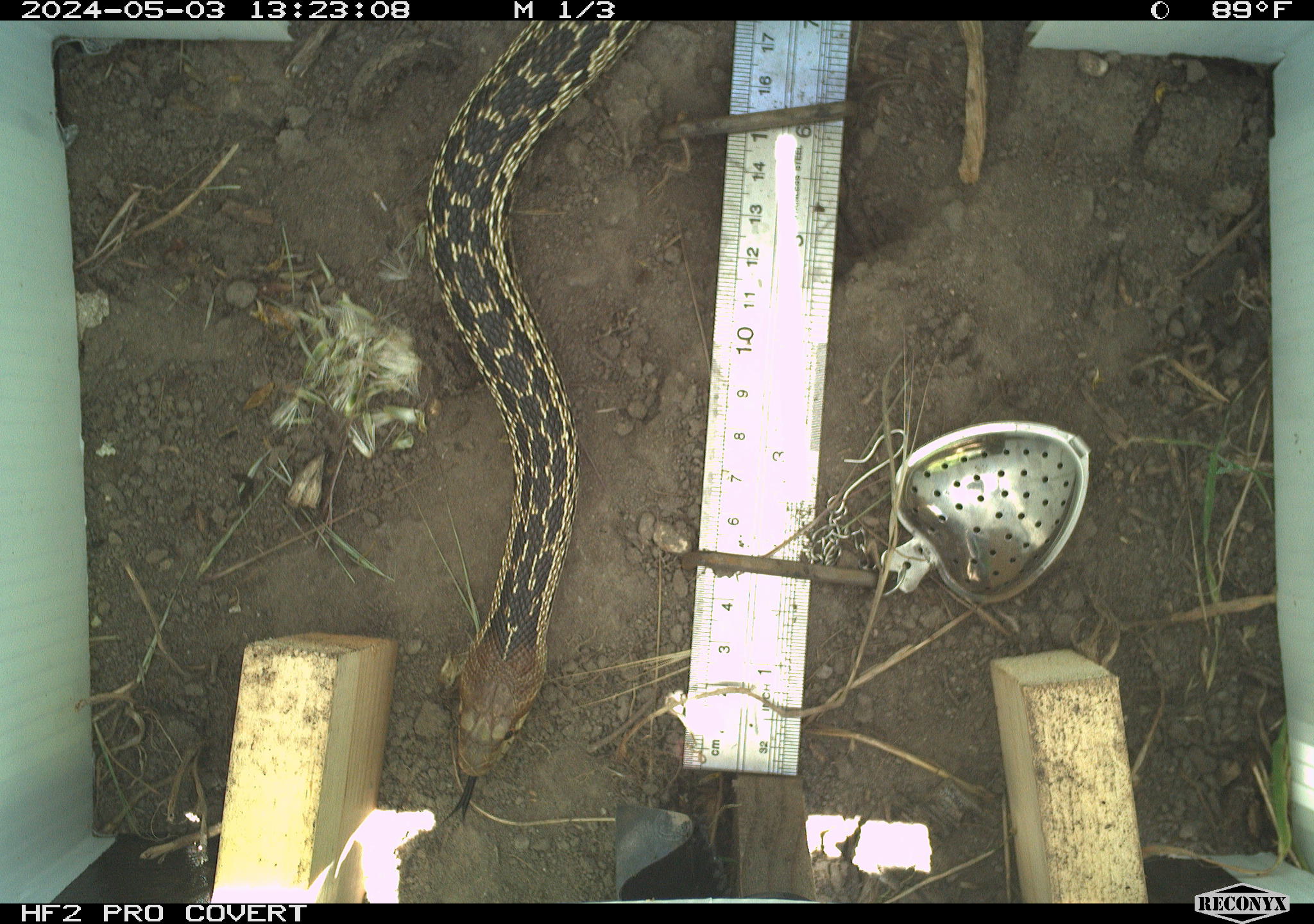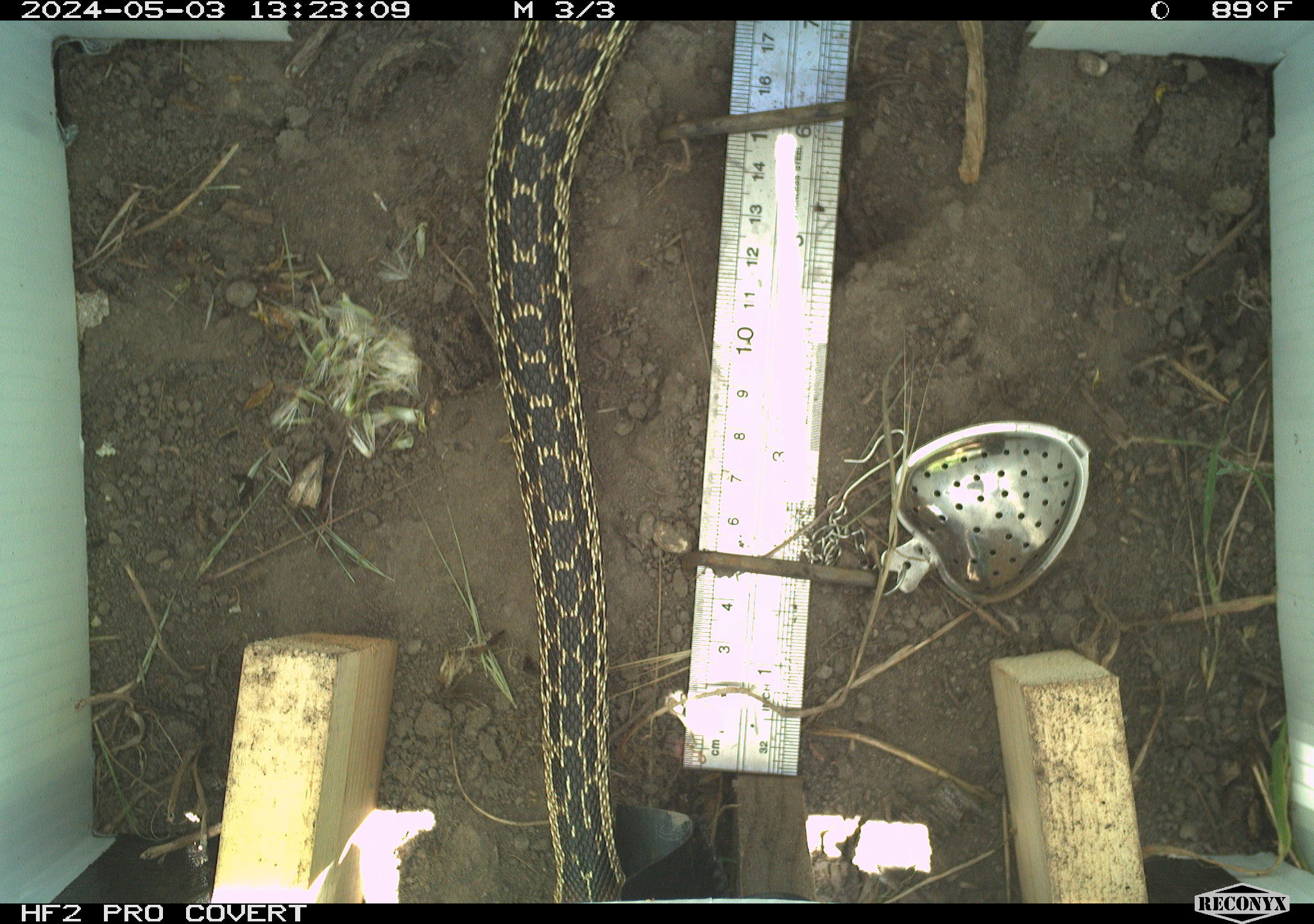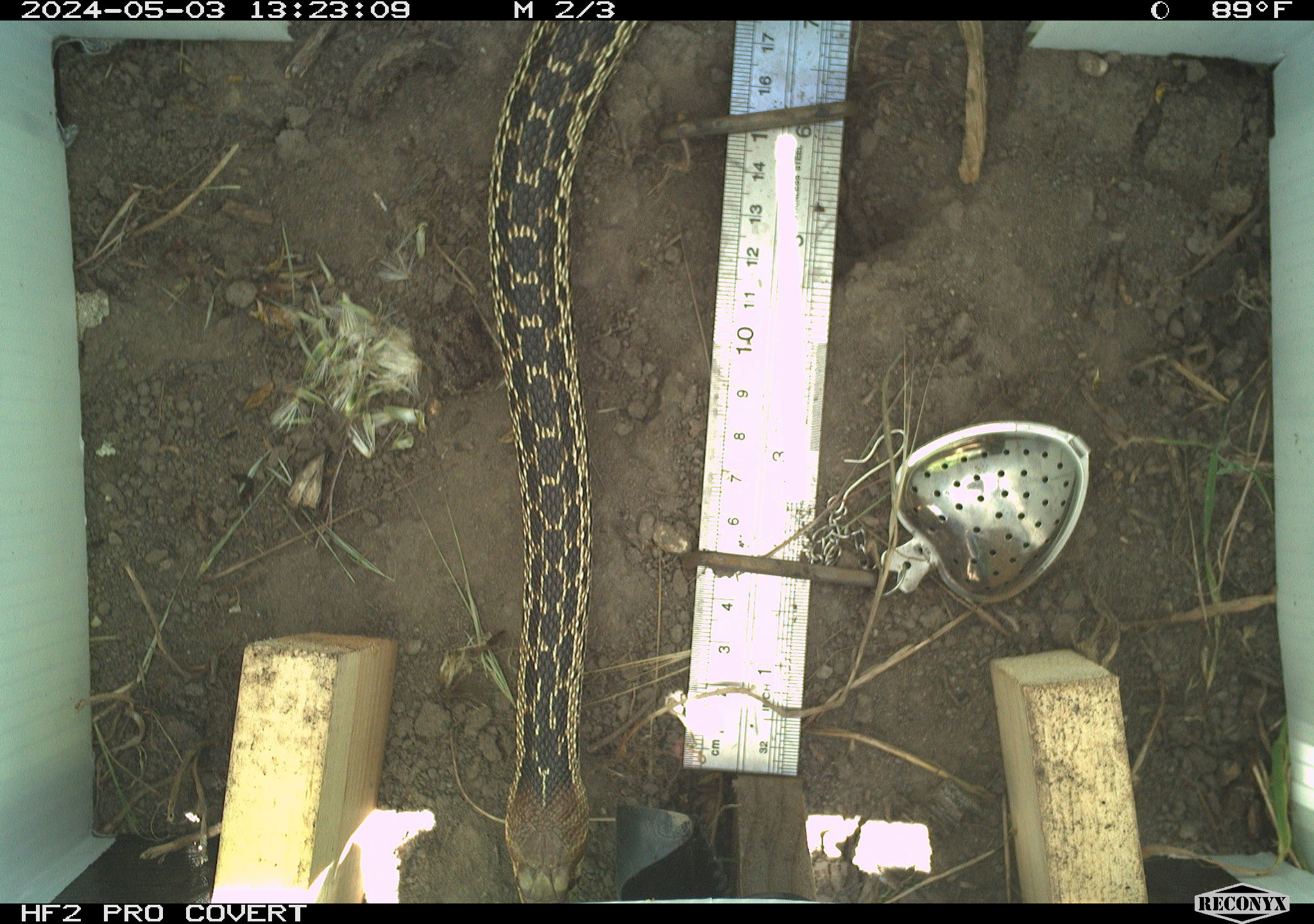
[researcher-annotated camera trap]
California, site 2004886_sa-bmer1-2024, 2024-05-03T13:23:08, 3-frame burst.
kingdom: Animalia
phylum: Chordata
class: Reptilia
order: Squamata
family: Colubridae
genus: Pituophis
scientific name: Pituophis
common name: bullsnakes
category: pituophis species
Pituophis species (bullsnakes) (Pituophis).